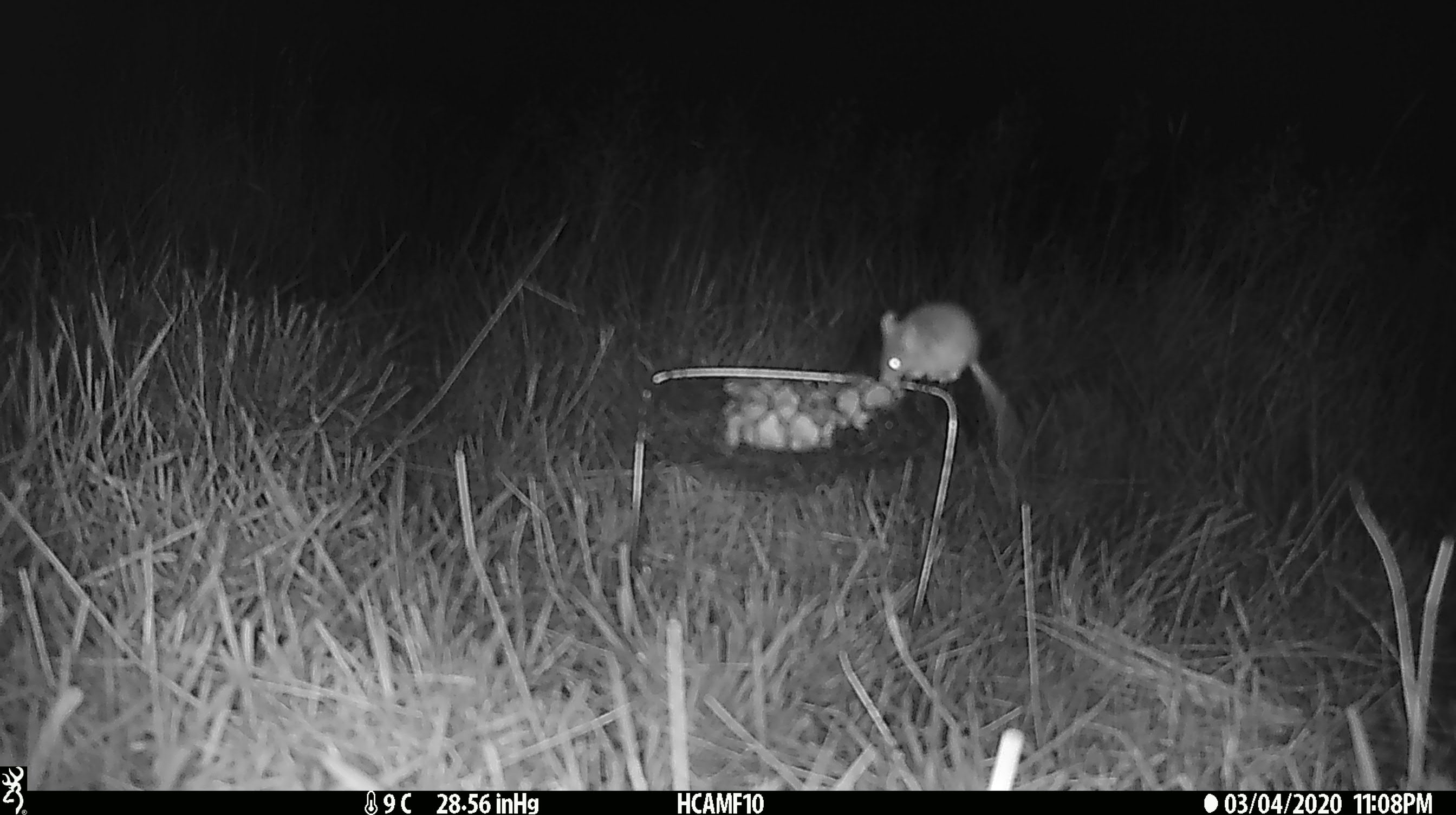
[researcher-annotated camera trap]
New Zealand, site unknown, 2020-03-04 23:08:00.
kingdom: Animalia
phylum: Chordata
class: Mammalia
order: Rodentia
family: Muridae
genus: Mus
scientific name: Mus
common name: mouse